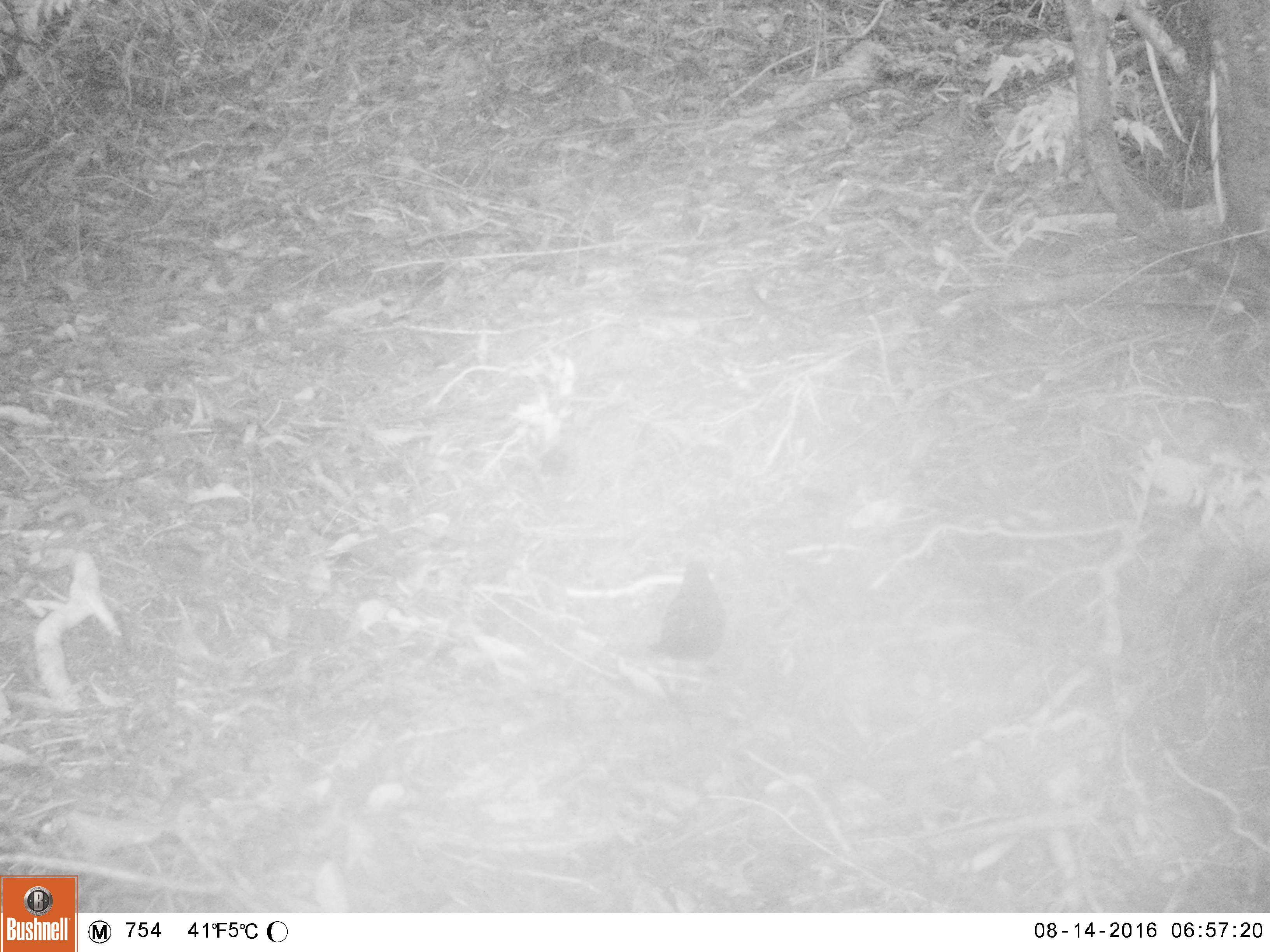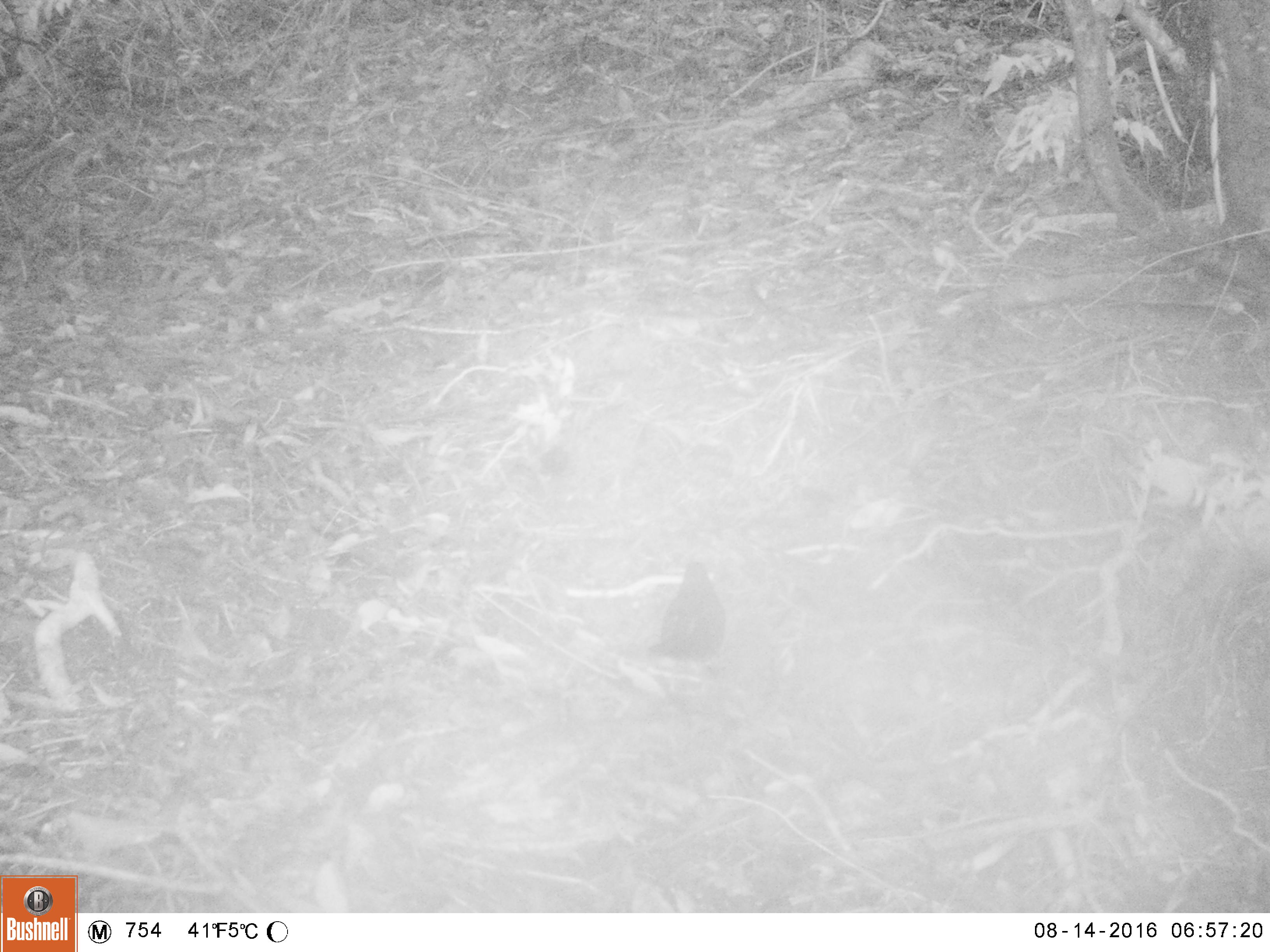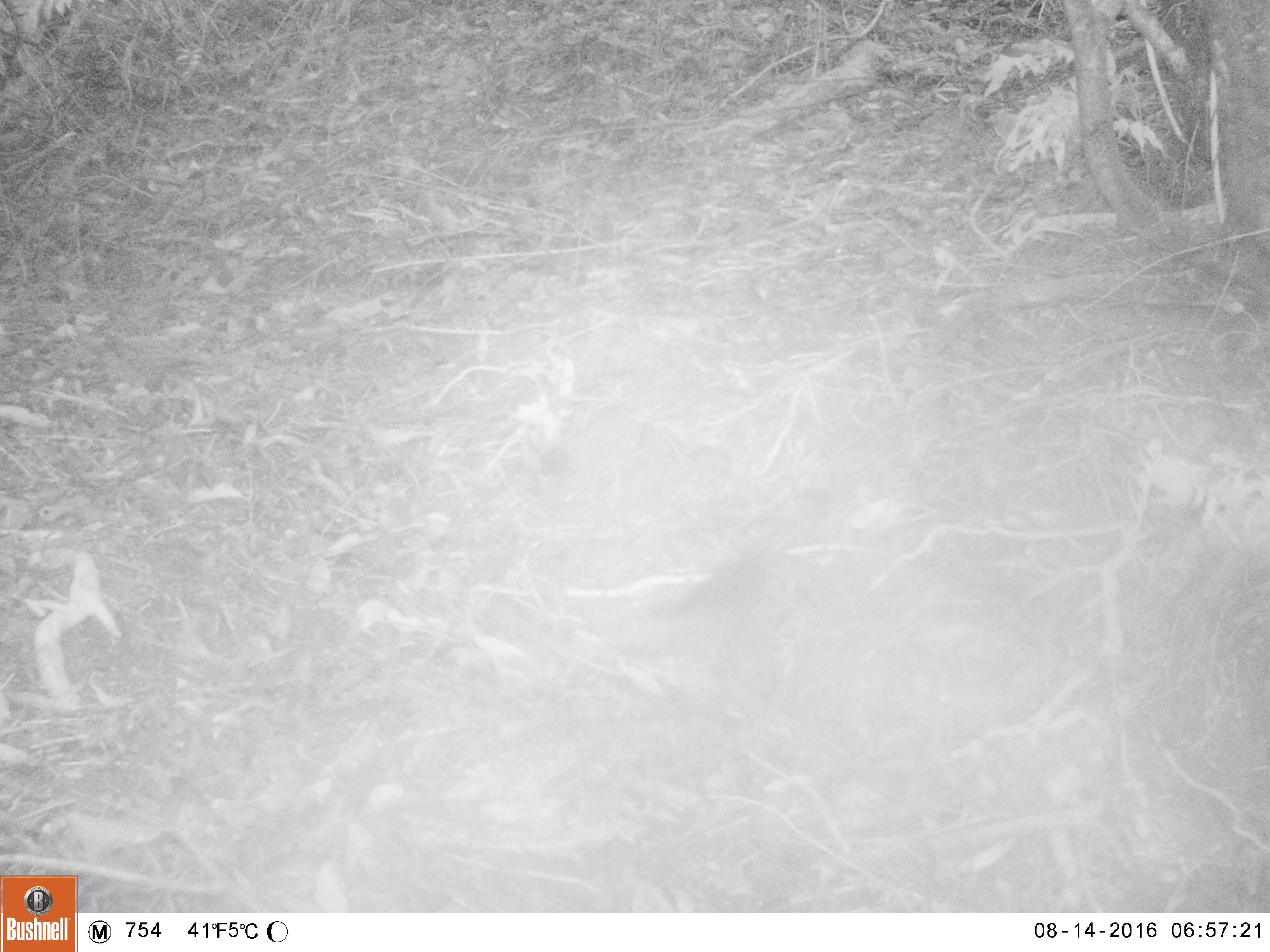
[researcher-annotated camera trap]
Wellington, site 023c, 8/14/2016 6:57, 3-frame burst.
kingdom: Animalia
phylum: Chordata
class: Aves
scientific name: Aves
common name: bird